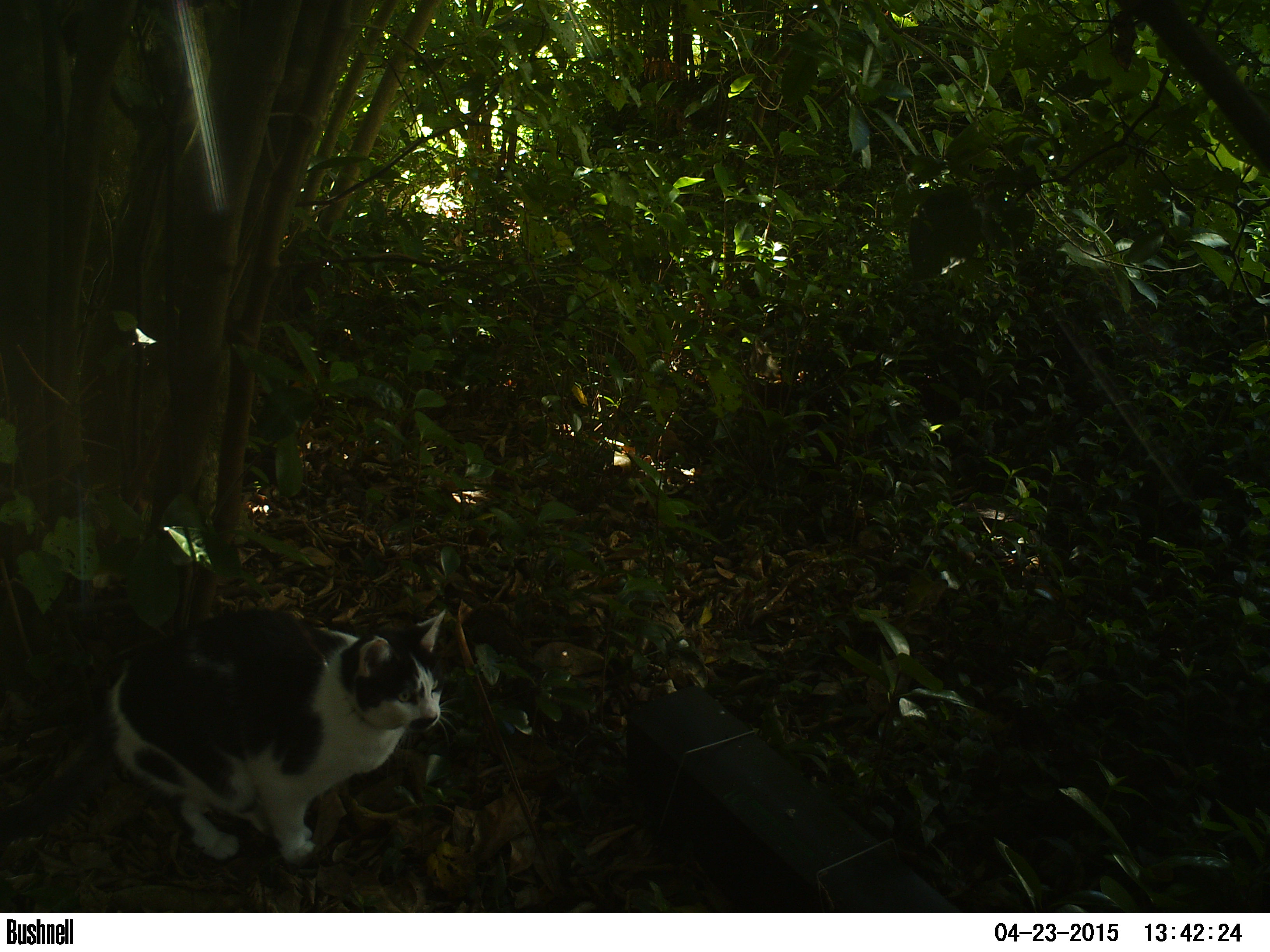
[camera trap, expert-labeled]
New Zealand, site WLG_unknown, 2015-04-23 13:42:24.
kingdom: Animalia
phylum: Chordata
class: Mammalia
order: Carnivora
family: Felidae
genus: Felis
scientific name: Felis catus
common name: domestic cat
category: cat